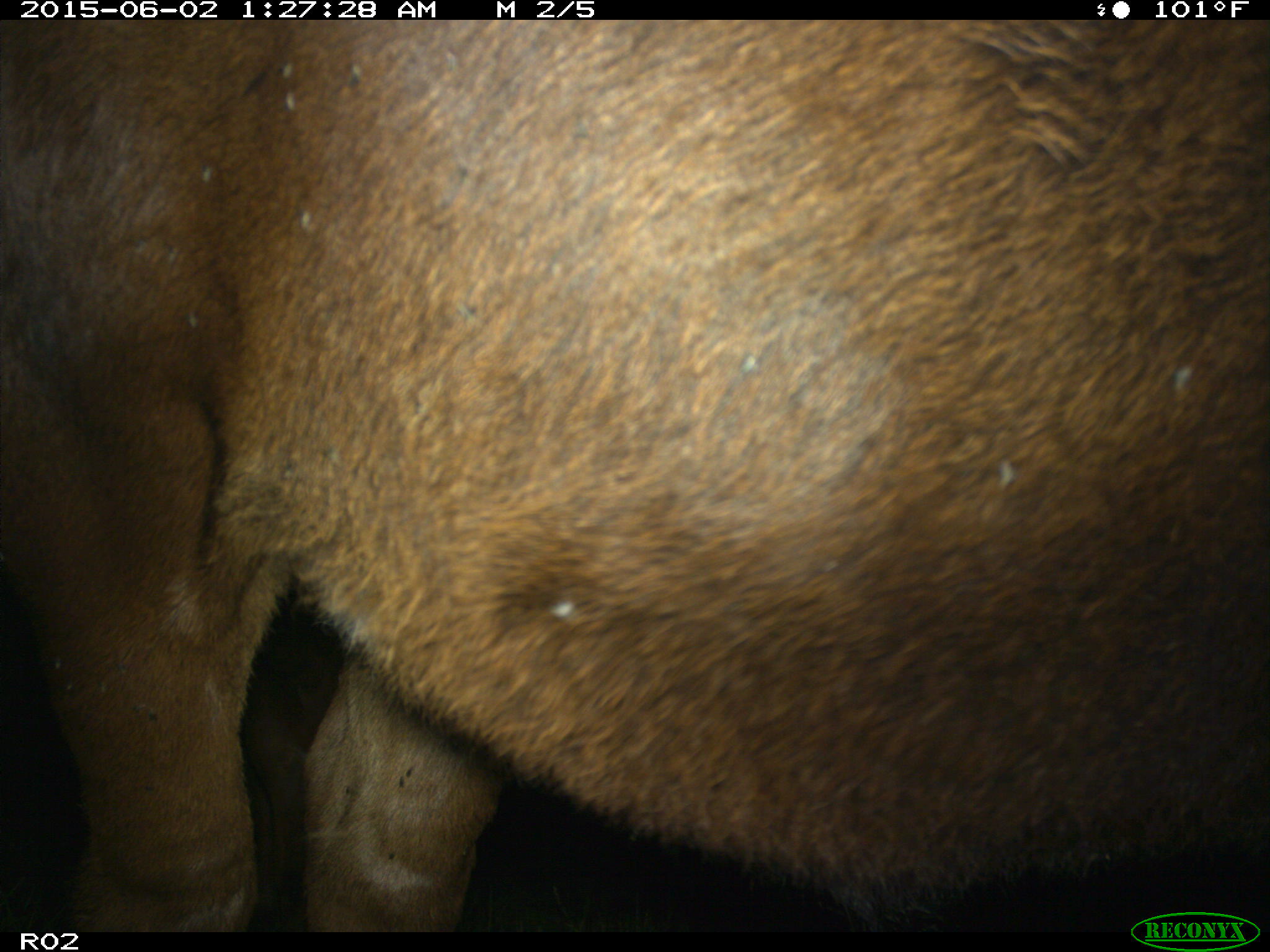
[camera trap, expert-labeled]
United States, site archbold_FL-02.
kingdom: Animalia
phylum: Chordata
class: Mammalia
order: Artiodactyla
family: Bovidae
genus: Bos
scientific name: Bos taurus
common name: domestic cow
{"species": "Bos taurus (domestic cow)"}